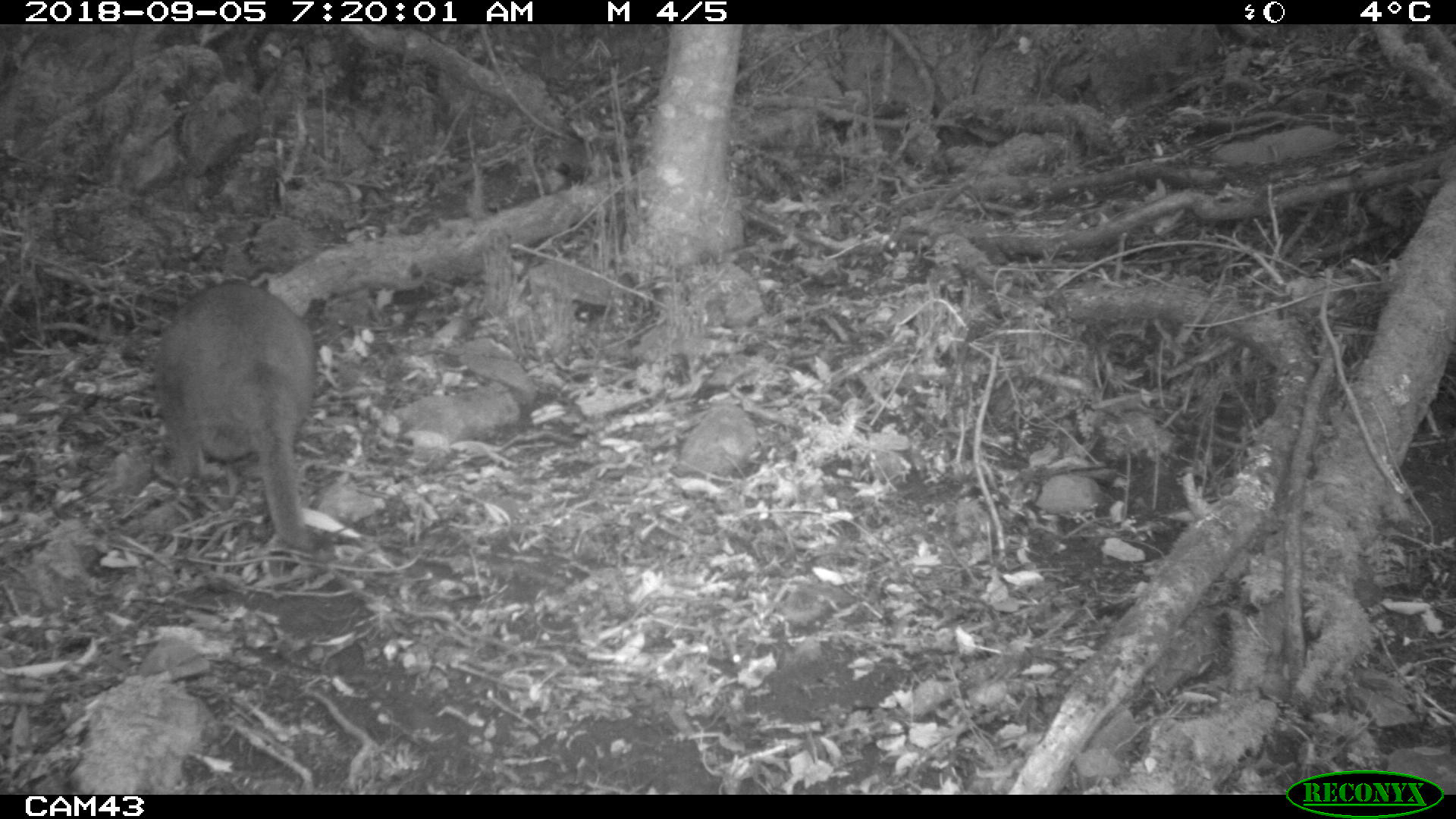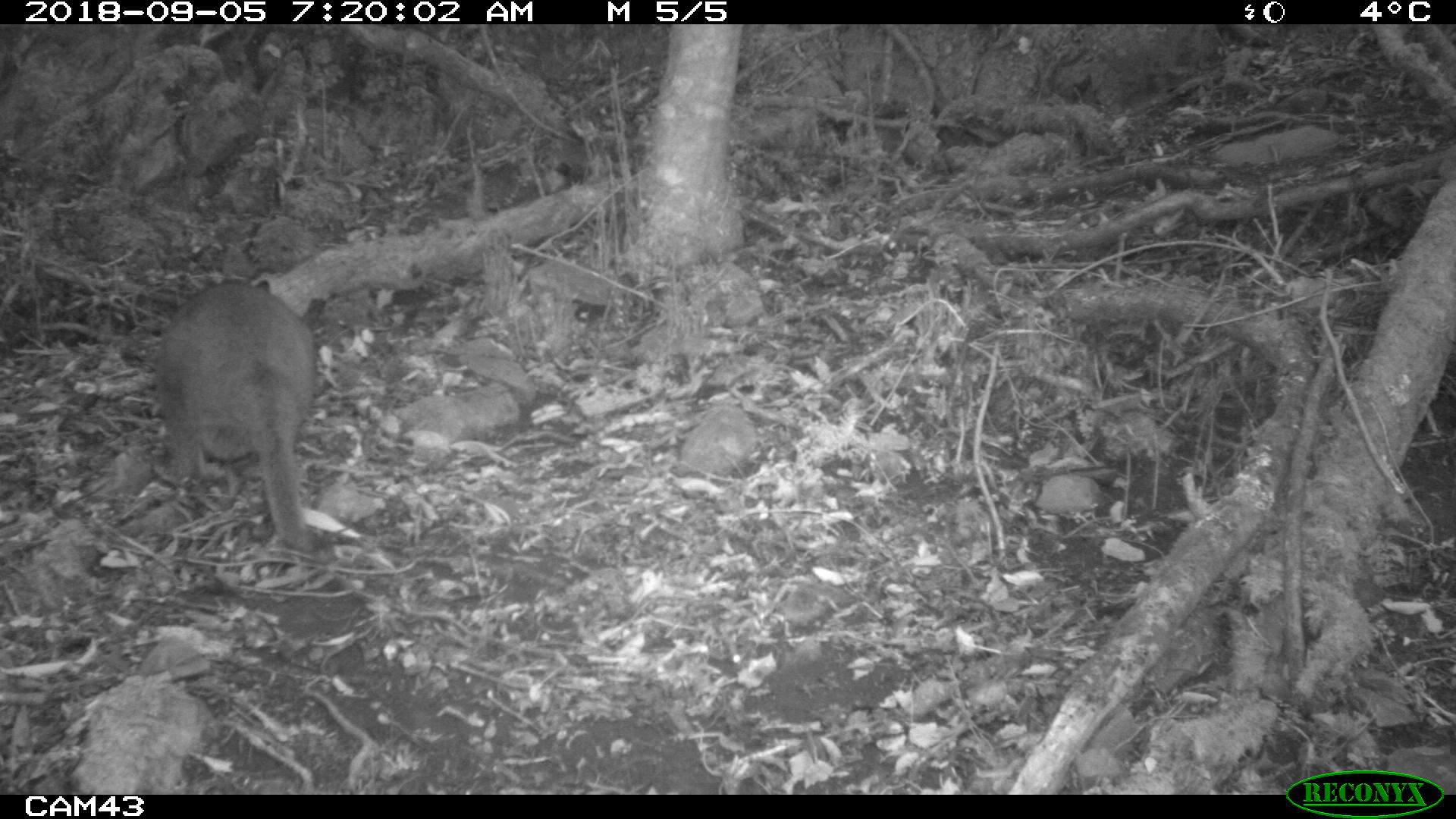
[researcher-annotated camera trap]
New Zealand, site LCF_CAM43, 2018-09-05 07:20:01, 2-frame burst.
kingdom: Animalia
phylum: Chordata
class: Mammalia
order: Diprotodontia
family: Macropodidae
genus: Notamacropus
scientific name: Notamacropus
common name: wallaby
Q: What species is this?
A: Wallaby (Notamacropus).